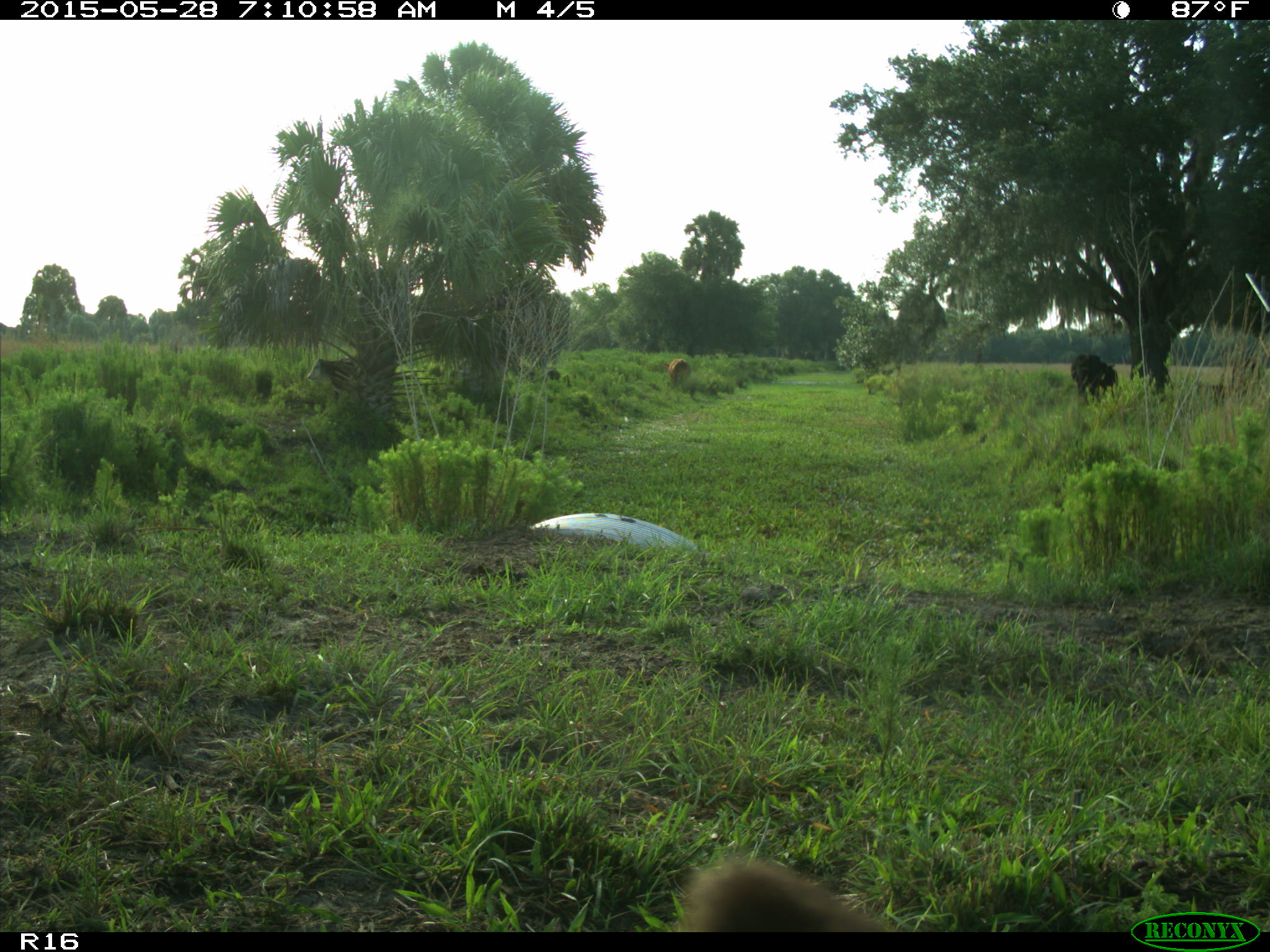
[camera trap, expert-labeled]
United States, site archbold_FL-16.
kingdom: Animalia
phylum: Chordata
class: Mammalia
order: Artiodactyla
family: Bovidae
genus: Bos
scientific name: Bos taurus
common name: domestic cow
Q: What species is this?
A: Bos taurus (domestic cow).